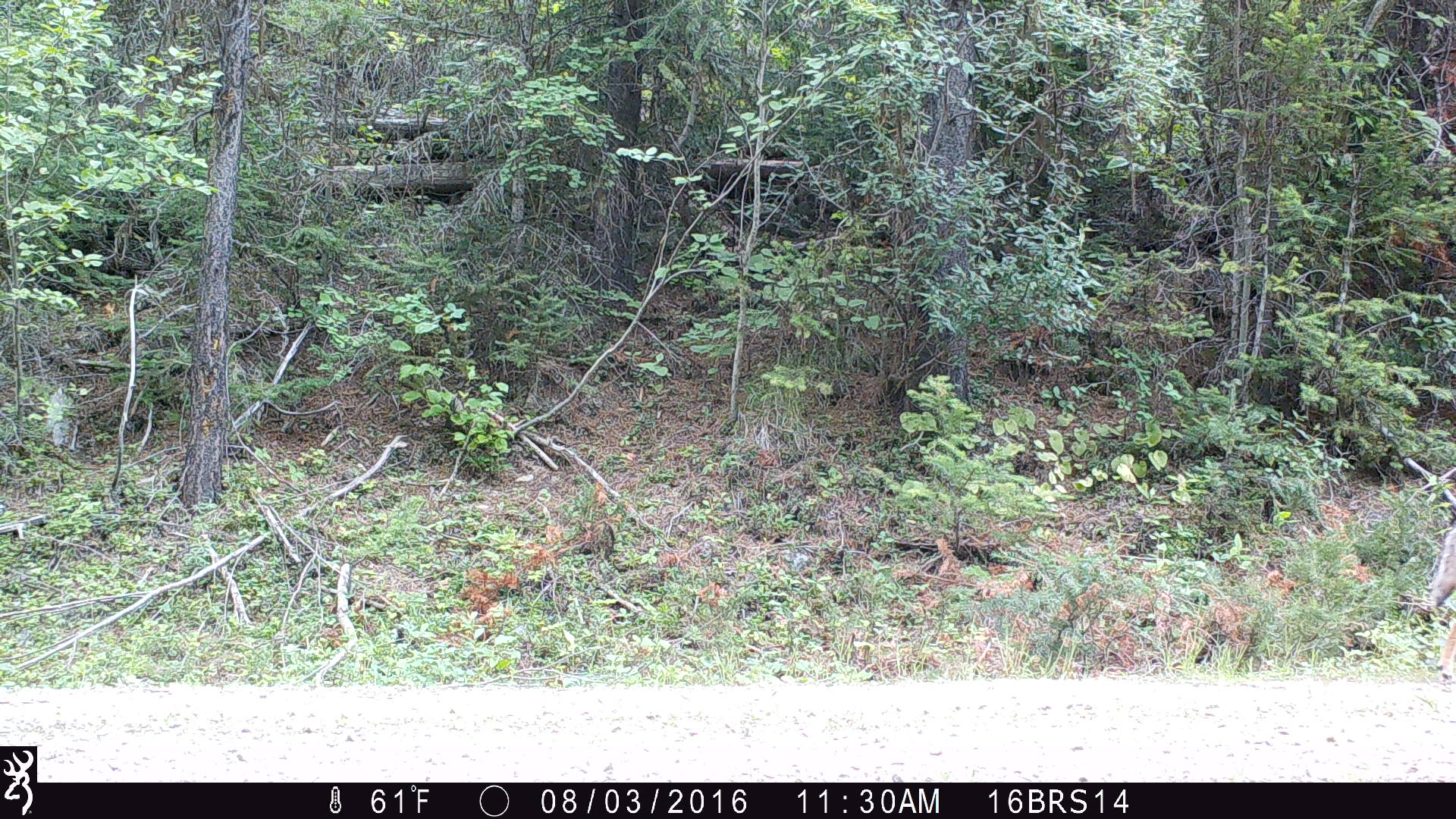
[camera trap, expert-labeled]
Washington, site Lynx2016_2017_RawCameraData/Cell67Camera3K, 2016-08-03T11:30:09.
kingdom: Animalia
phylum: Chordata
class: Mammalia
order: Carnivora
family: Canidae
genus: Canis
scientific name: Canis latrans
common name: coyote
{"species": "Canis latrans (coyote)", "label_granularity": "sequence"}